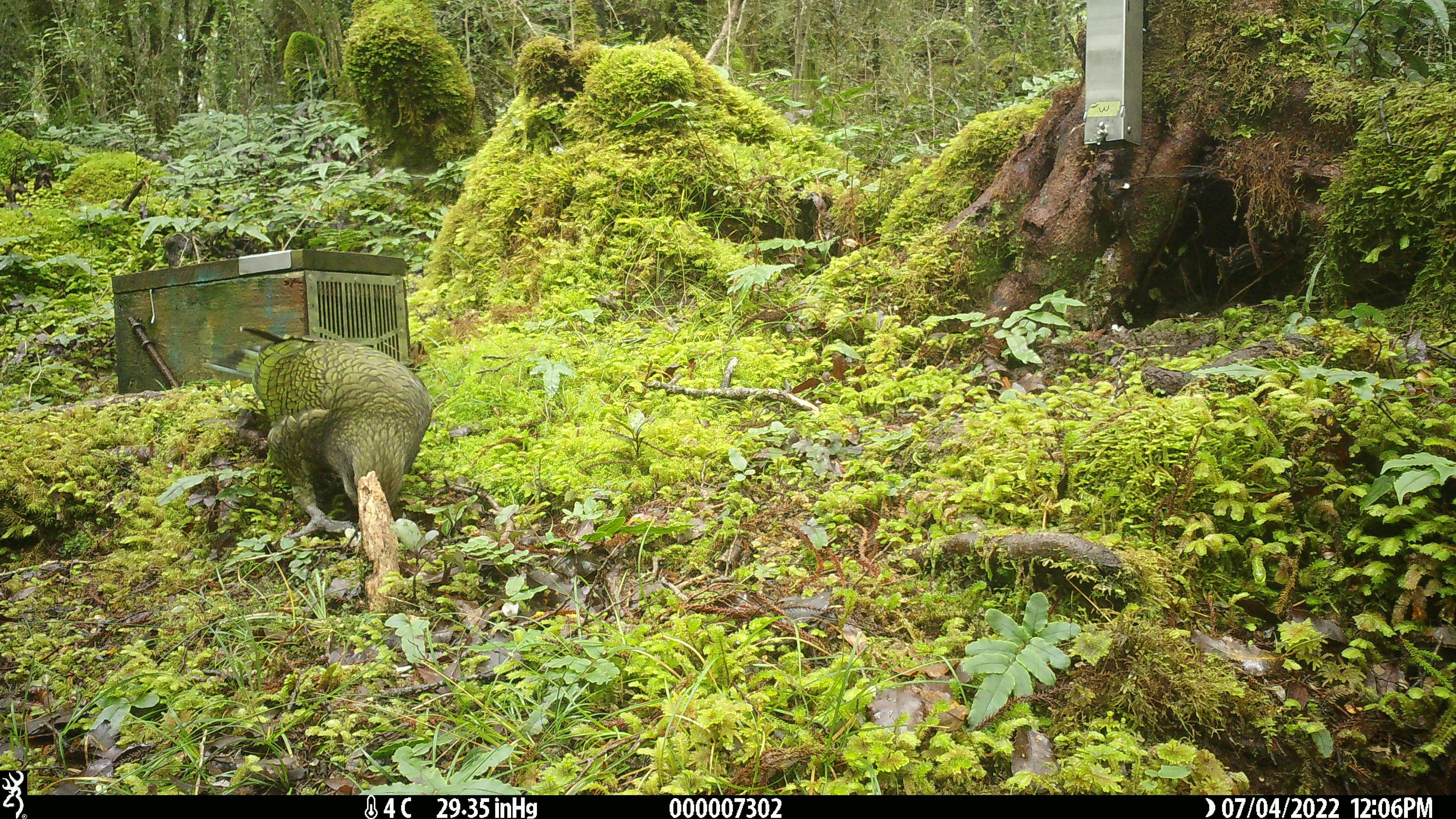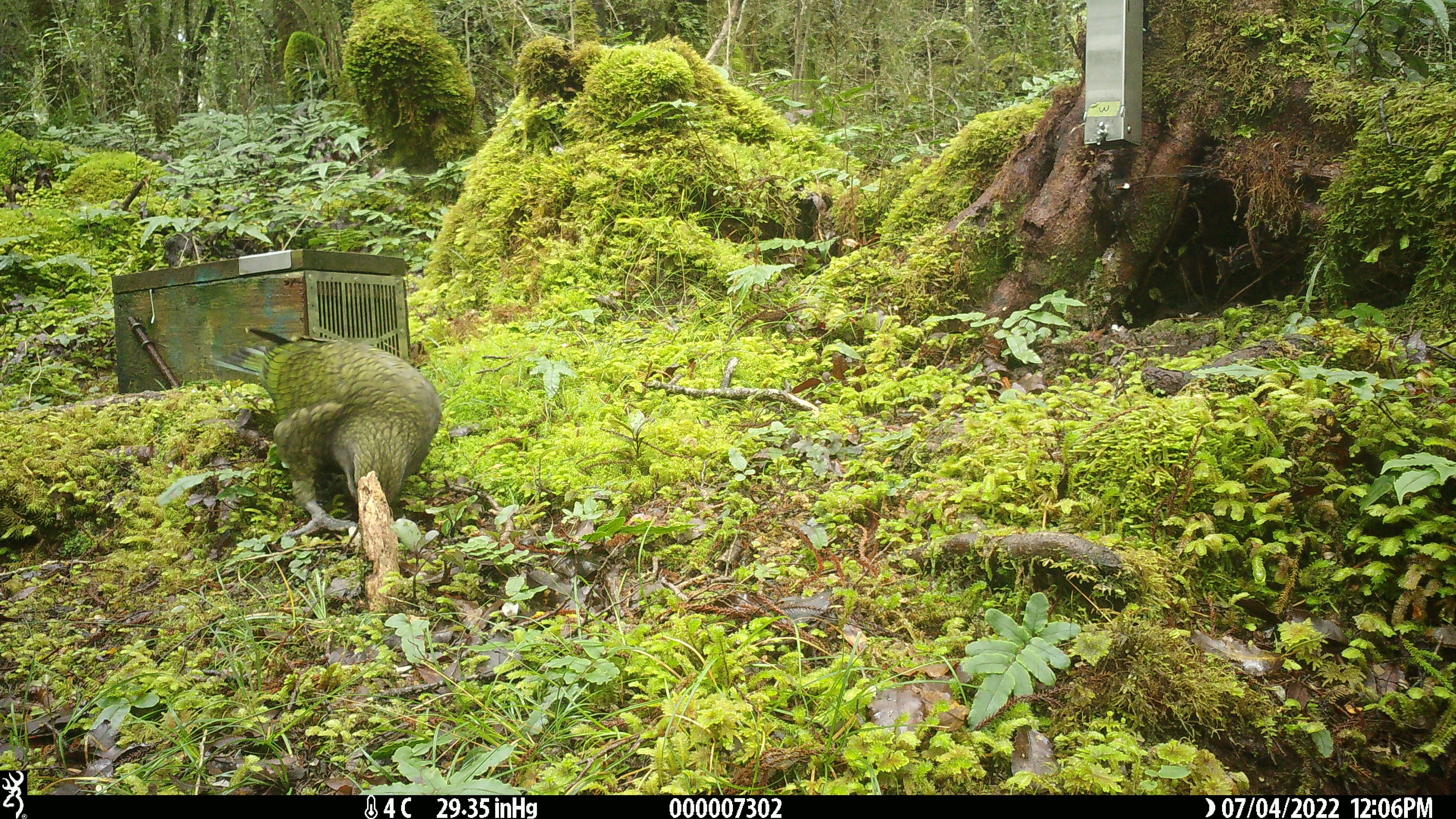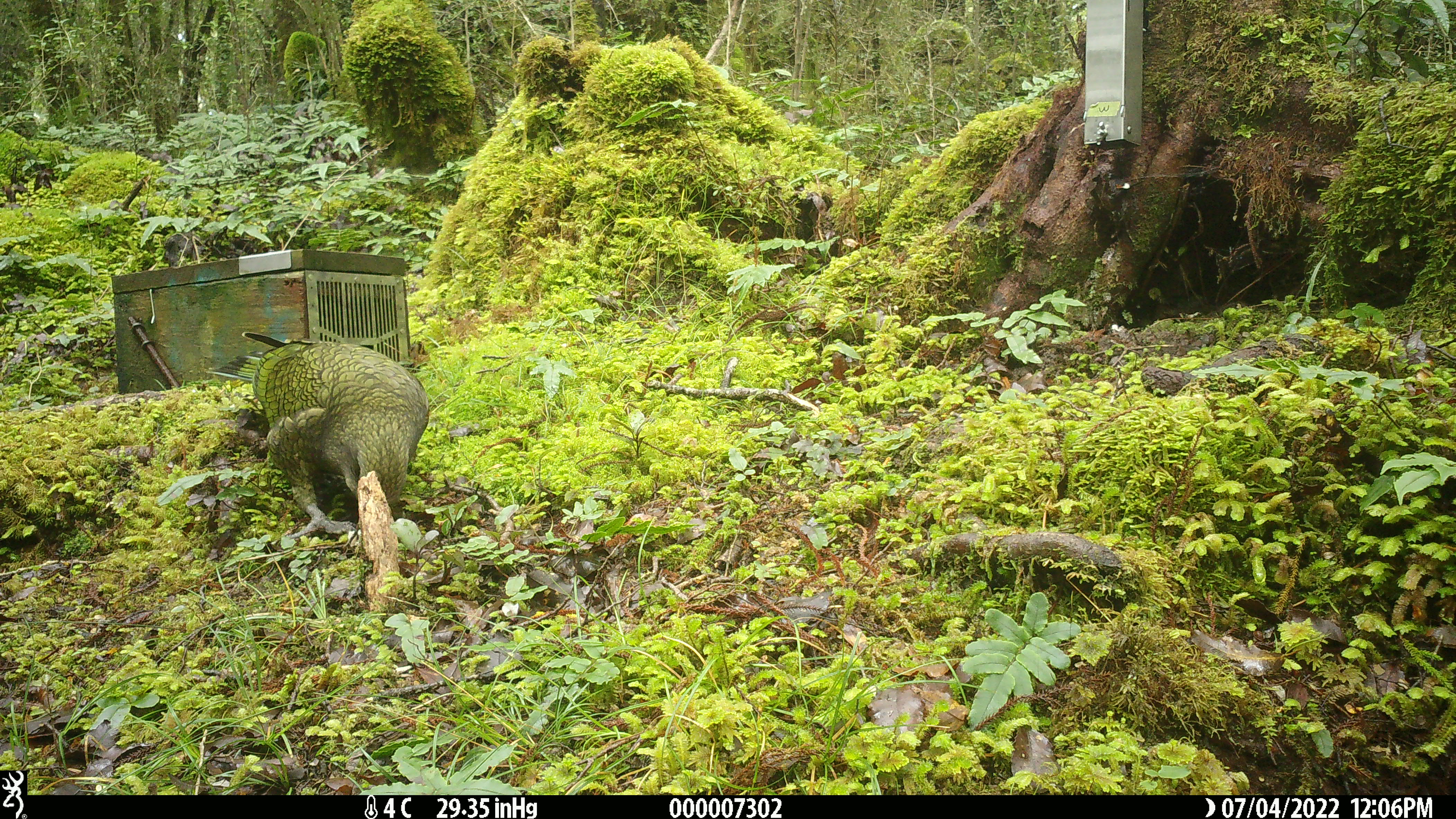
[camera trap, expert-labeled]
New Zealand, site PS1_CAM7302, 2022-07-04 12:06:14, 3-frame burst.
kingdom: Animalia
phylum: Chordata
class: Aves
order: Psittaciformes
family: Strigopidae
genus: Nestor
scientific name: Nestor notabilis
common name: kea